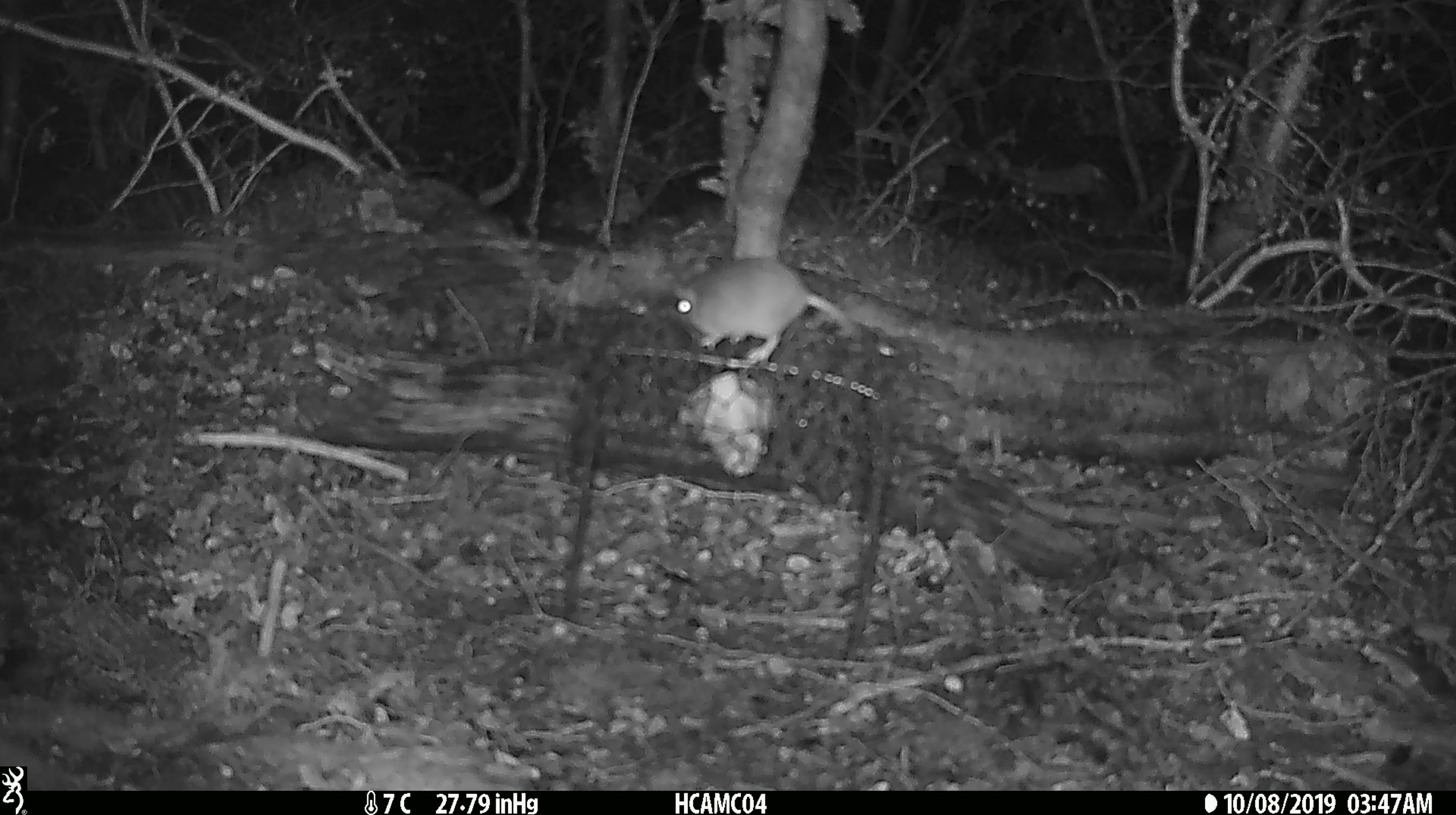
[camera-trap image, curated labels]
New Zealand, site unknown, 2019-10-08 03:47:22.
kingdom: Animalia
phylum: Chordata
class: Mammalia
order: Rodentia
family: Muridae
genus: Mus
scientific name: Mus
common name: mouse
Mouse (Mus).